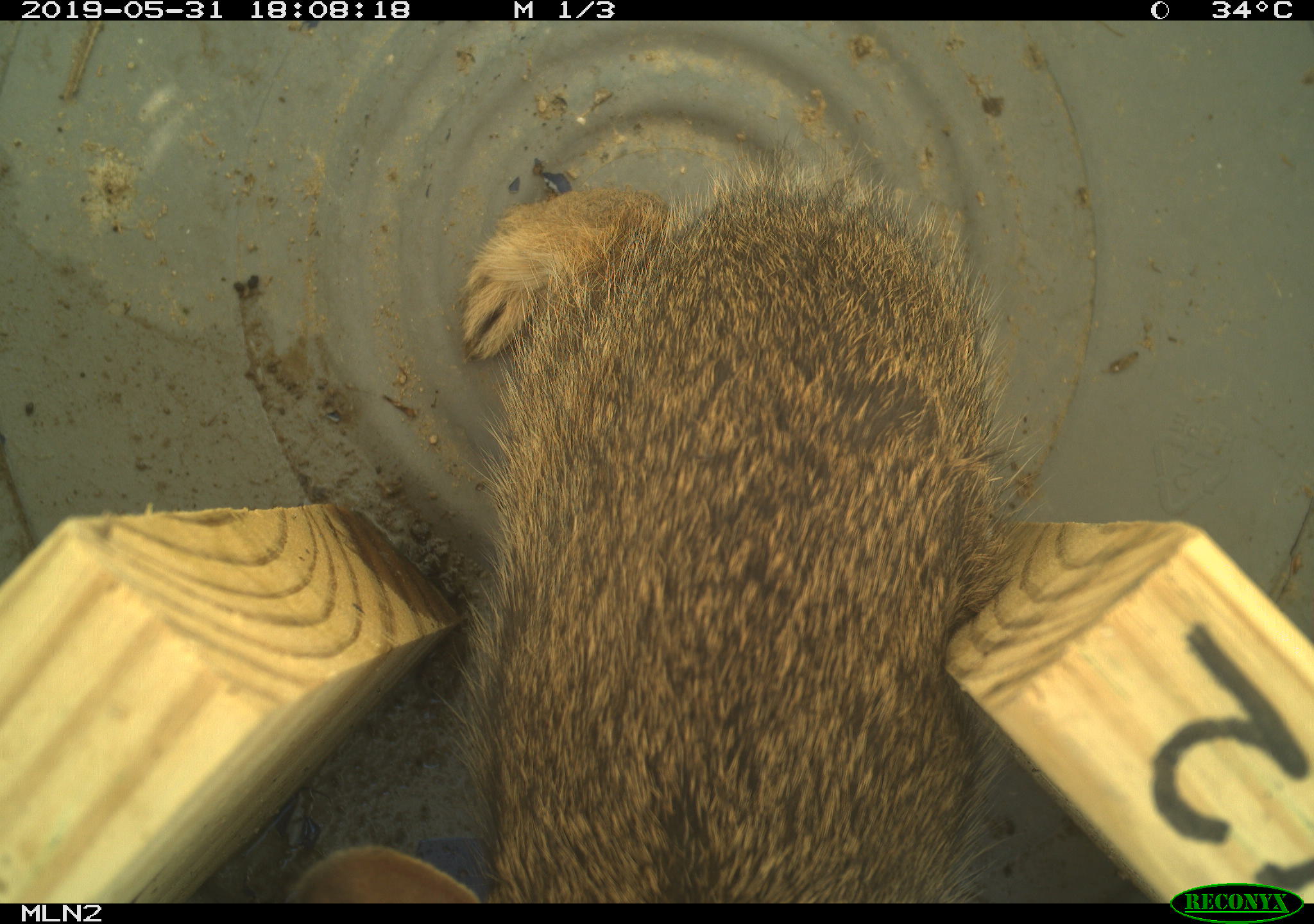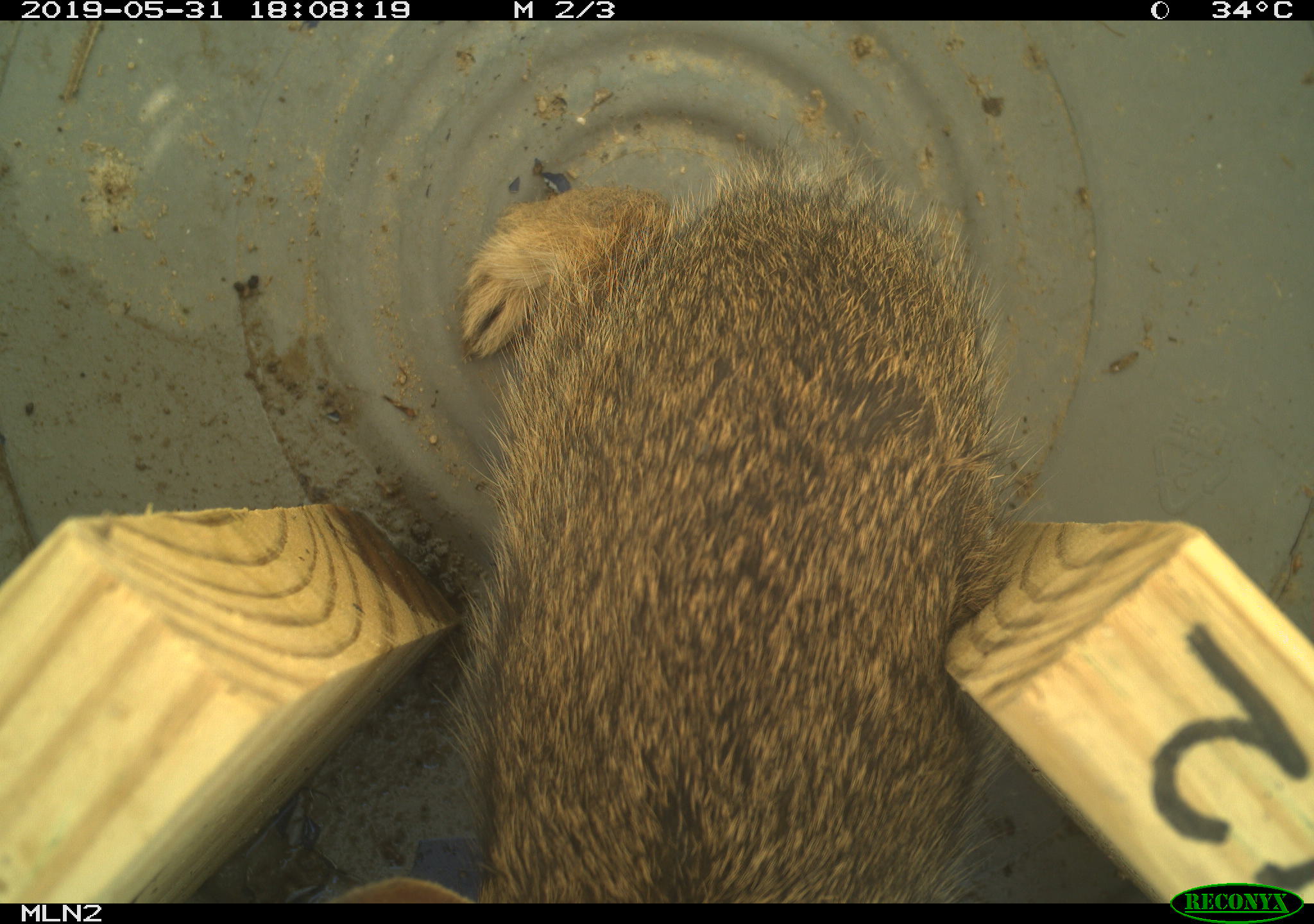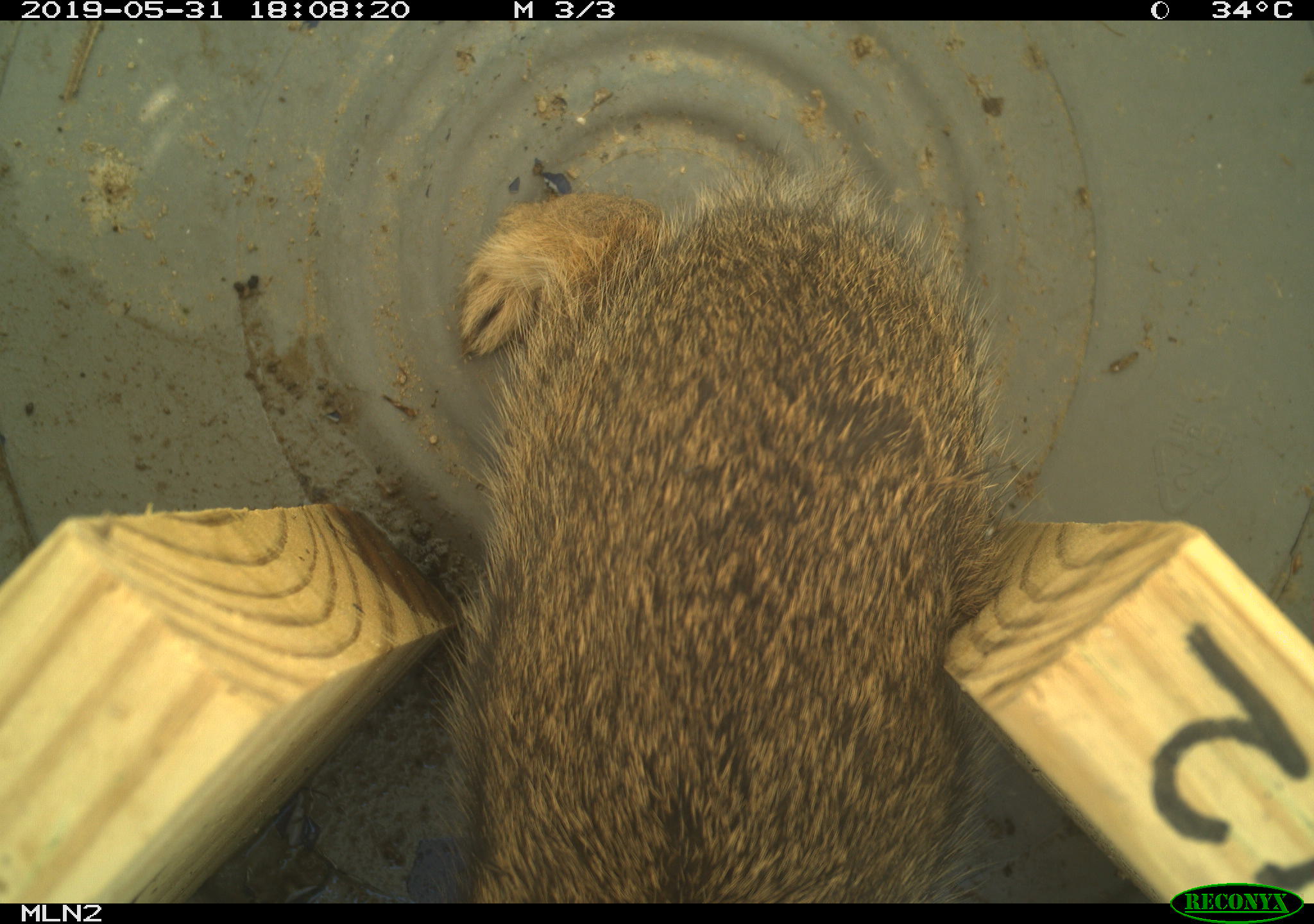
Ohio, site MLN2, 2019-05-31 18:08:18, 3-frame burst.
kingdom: Animalia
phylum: Chordata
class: Mammalia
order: Lagomorpha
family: Leporidae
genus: Sylvilagus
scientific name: Sylvilagus floridanus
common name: eastern cottontail